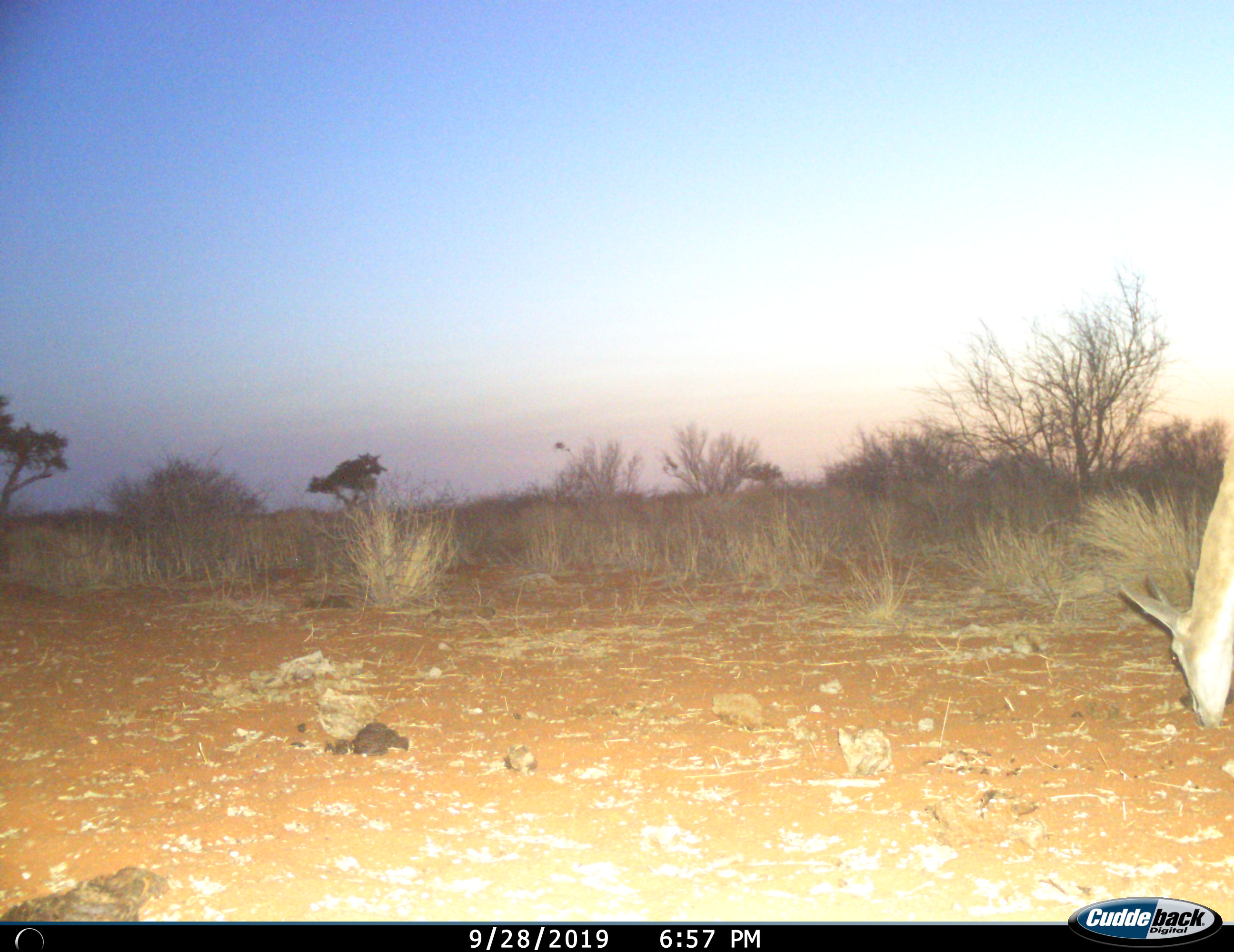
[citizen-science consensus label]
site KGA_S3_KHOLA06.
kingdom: Animalia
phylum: Chordata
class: Mammalia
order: Artiodactyla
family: Bovidae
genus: Sylvicapra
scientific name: Sylvicapra grimmia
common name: common duiker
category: duikercommongrey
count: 1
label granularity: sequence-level